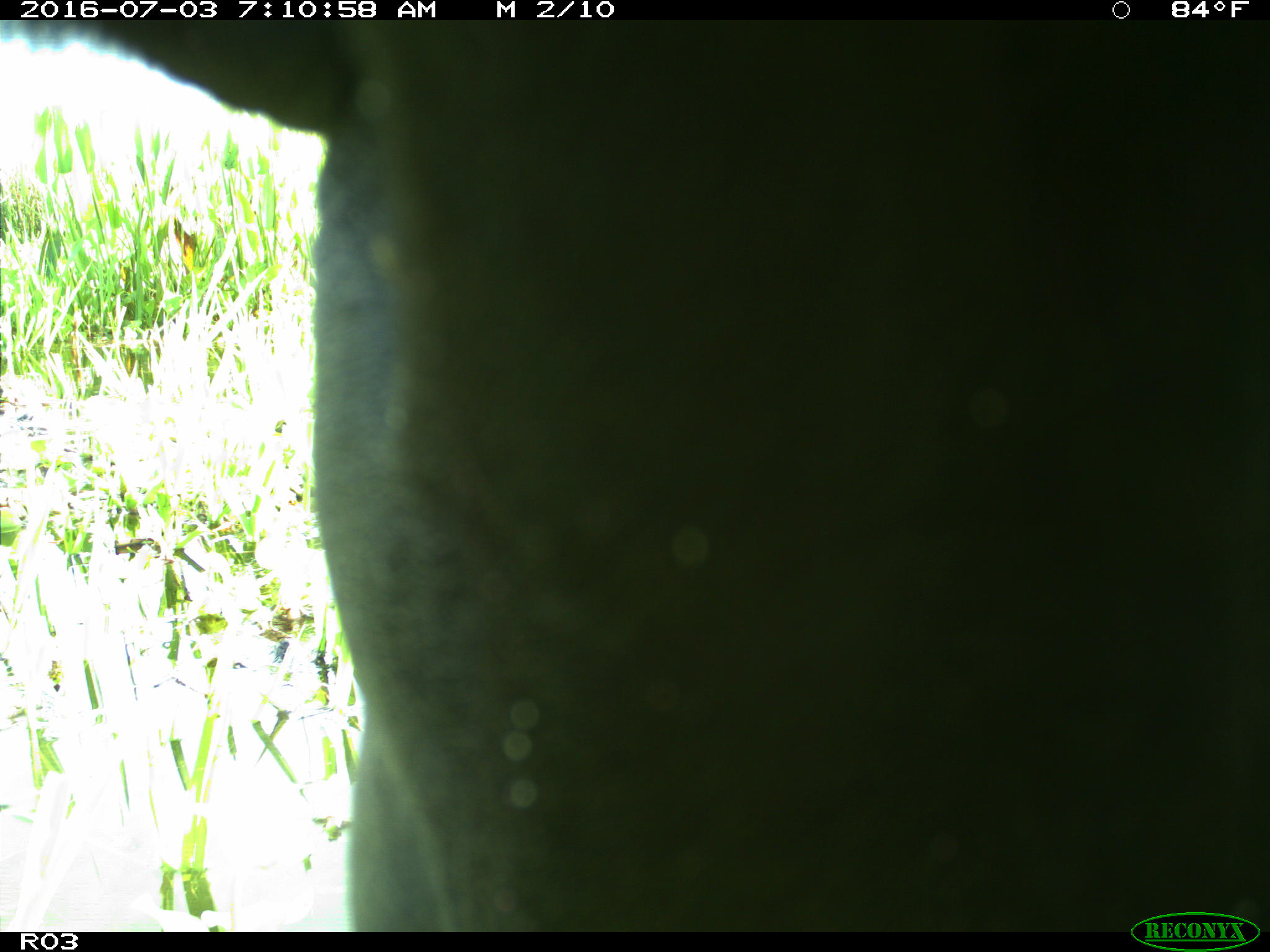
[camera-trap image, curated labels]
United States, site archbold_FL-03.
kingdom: Animalia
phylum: Chordata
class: Mammalia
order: Artiodactyla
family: Bovidae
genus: Bos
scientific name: Bos taurus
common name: domestic cow